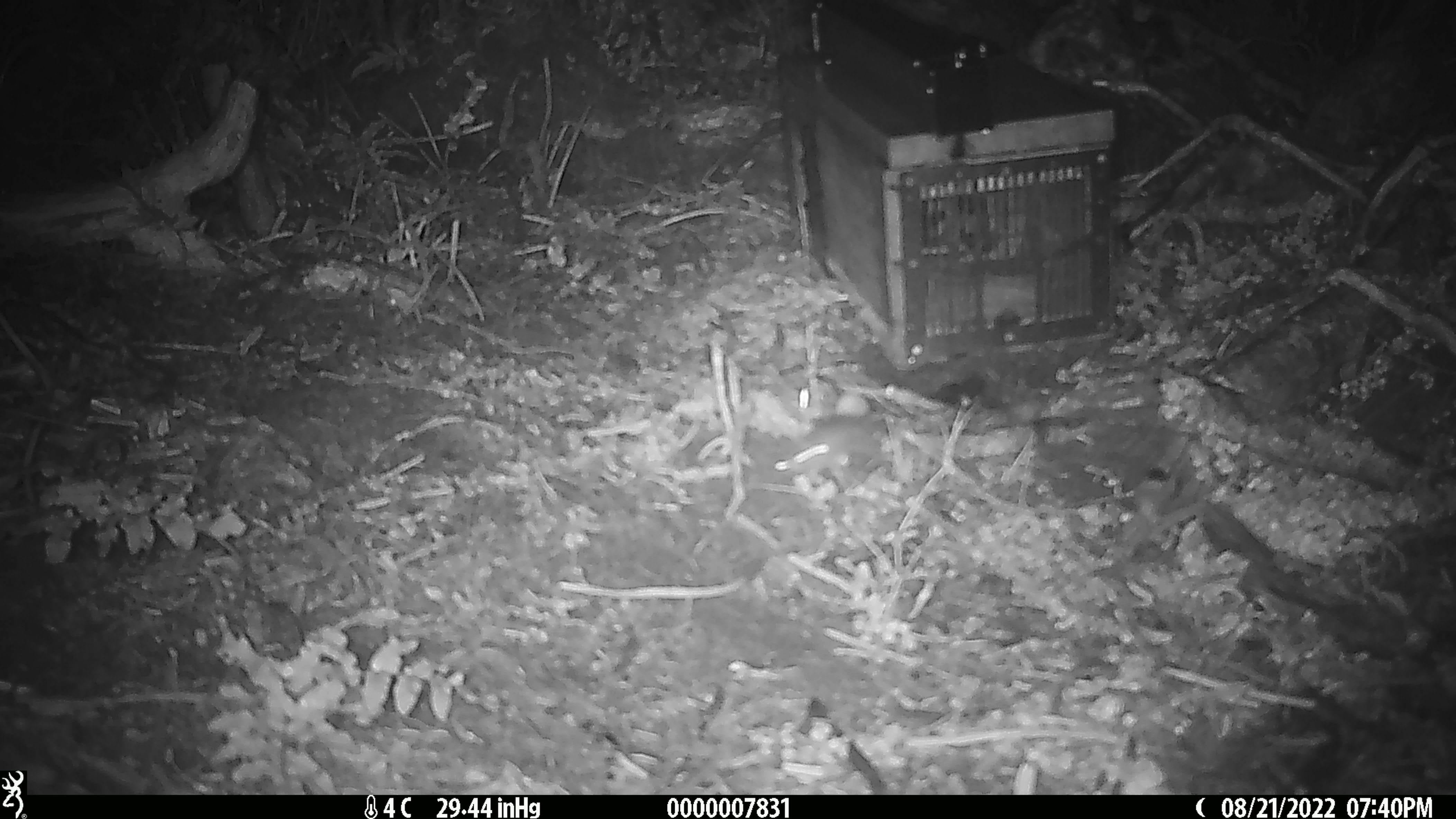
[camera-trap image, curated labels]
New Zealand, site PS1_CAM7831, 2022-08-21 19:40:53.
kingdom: Animalia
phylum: Chordata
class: Mammalia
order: Rodentia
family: Muridae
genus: Mus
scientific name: Mus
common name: mouse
Mouse (Mus).